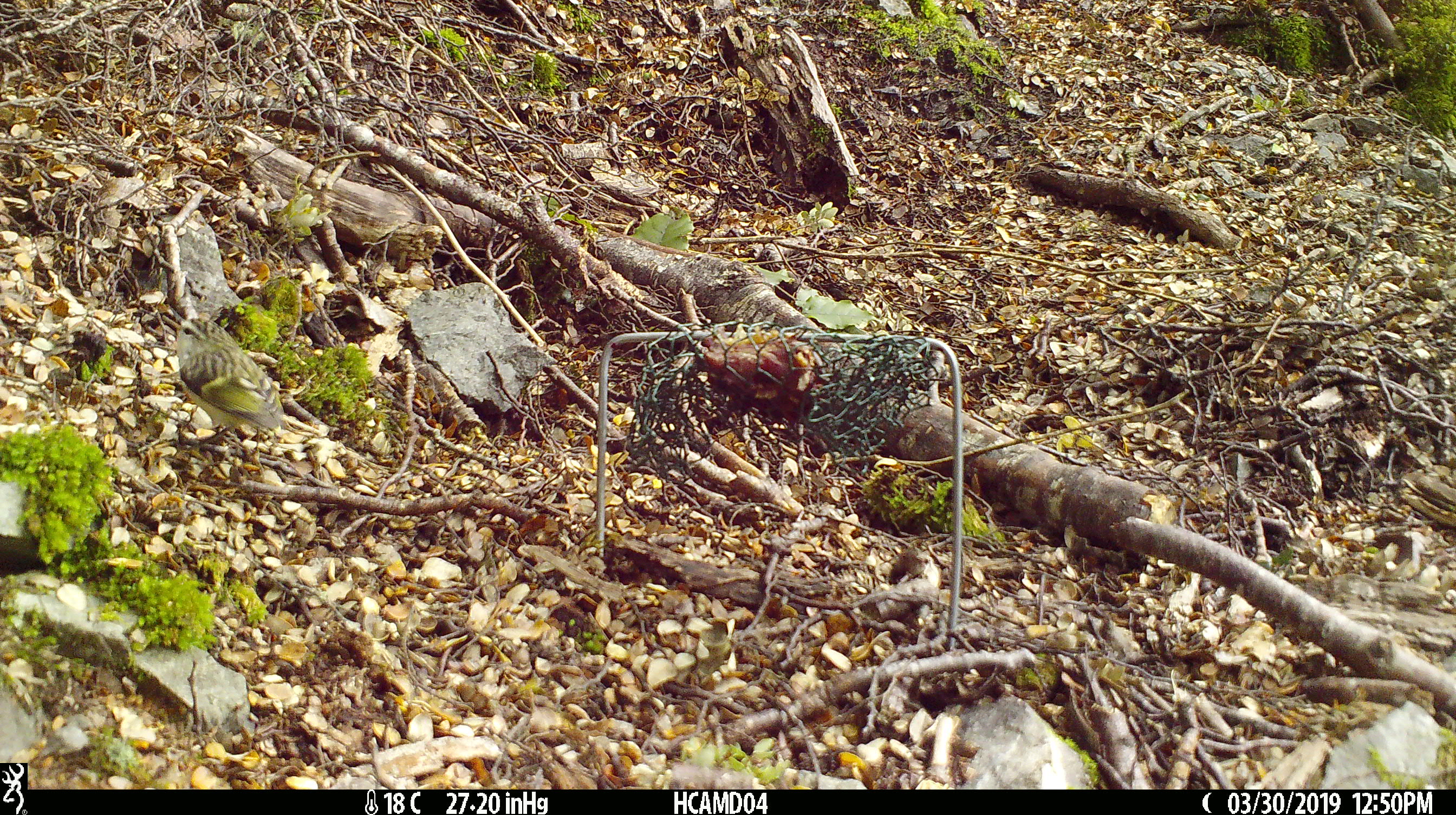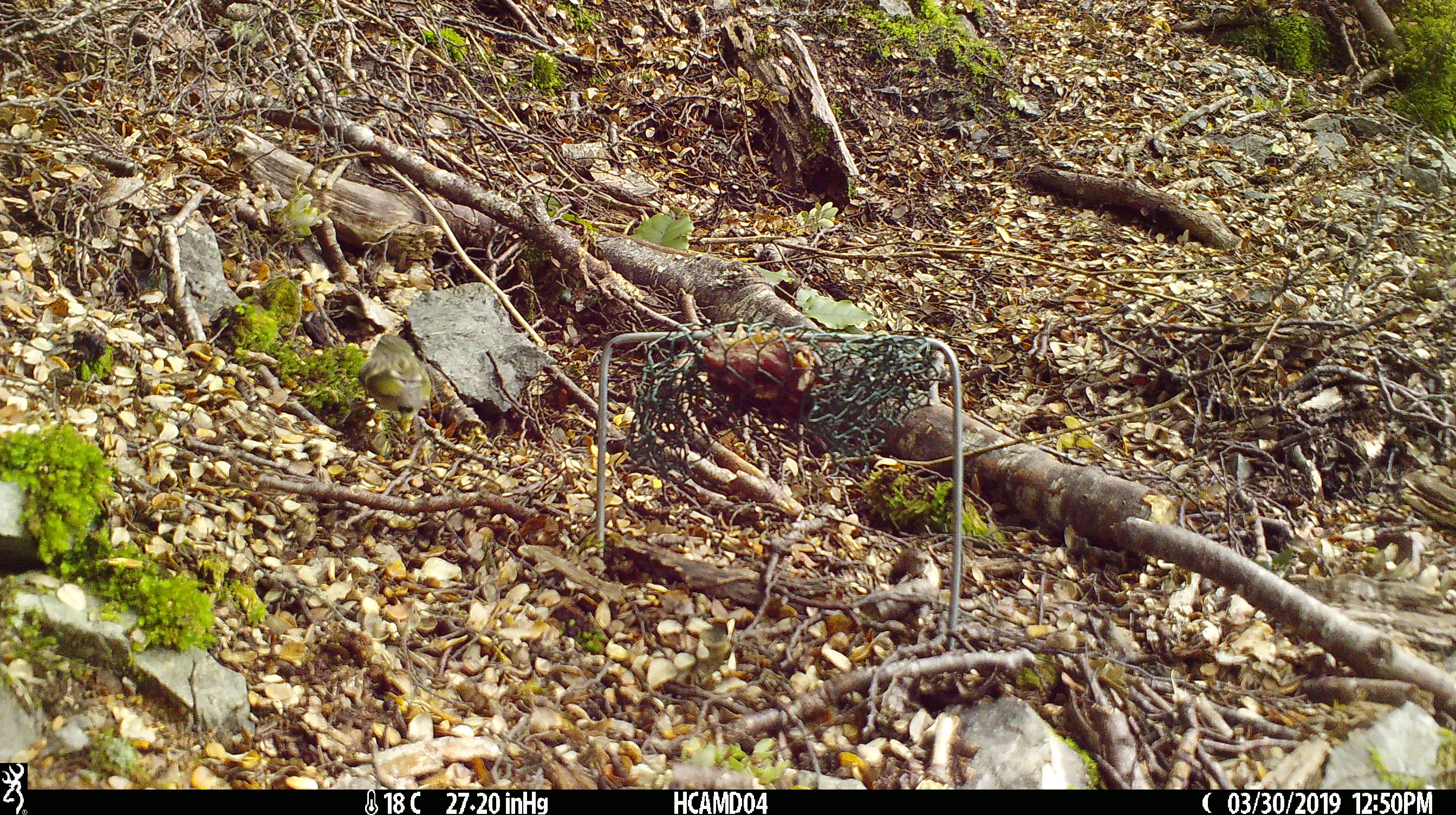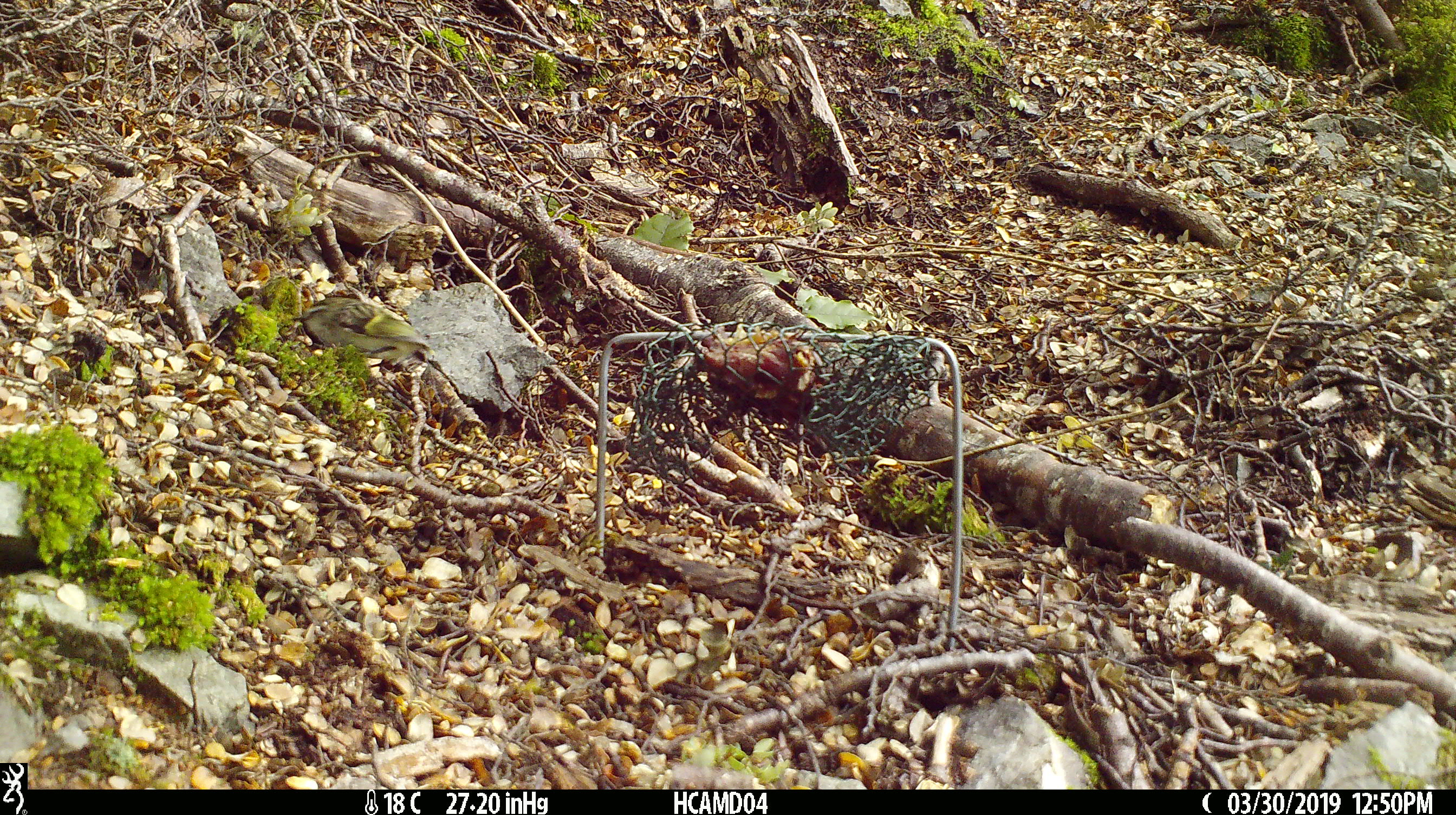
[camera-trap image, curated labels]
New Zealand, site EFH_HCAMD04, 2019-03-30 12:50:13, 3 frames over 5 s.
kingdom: Animalia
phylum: Chordata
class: Aves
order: Passeriformes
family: Acanthisittidae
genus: Acanthisitta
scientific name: Acanthisitta chloris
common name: rifleman